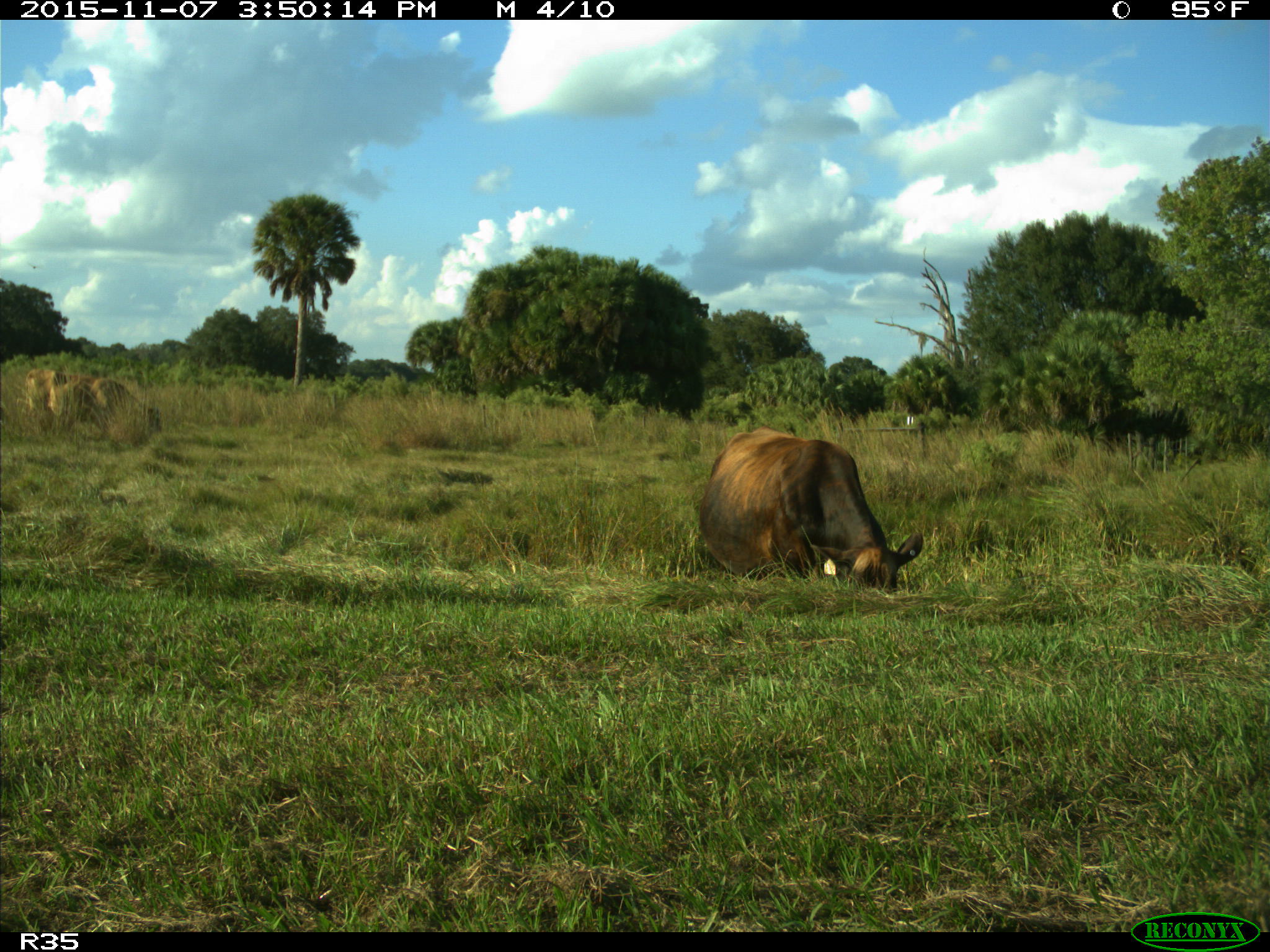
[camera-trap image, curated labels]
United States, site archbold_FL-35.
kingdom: Animalia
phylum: Chordata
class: Mammalia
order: Artiodactyla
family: Bovidae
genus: Bos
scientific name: Bos taurus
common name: domestic cow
Bos taurus (domestic cow).